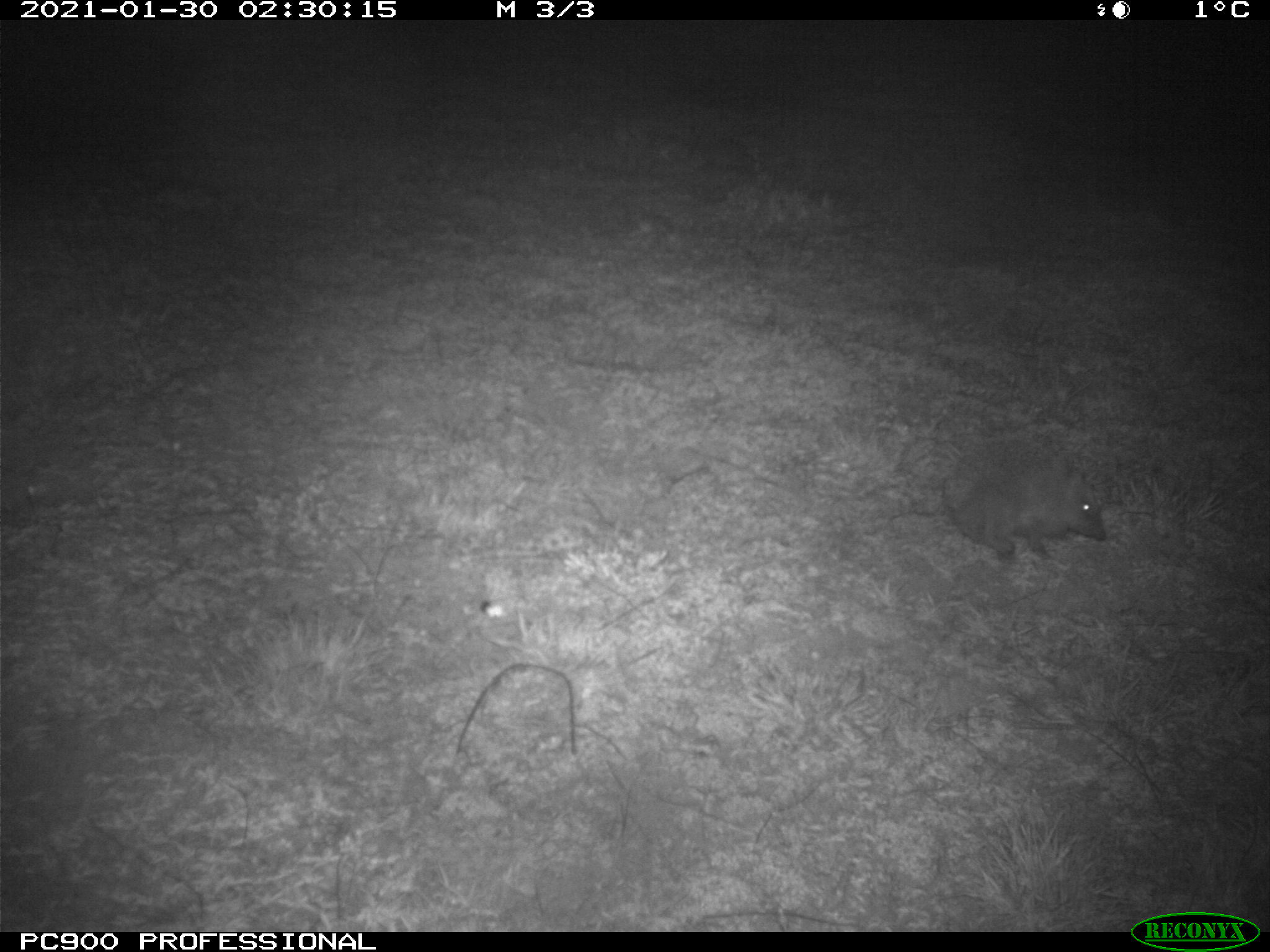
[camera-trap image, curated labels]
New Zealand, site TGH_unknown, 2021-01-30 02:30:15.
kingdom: Animalia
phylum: Chordata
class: Mammalia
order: Eulipotyphla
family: Erinaceidae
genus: Erinaceus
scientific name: Erinaceus europaeus europaeus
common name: european hedgehog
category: hedgehog